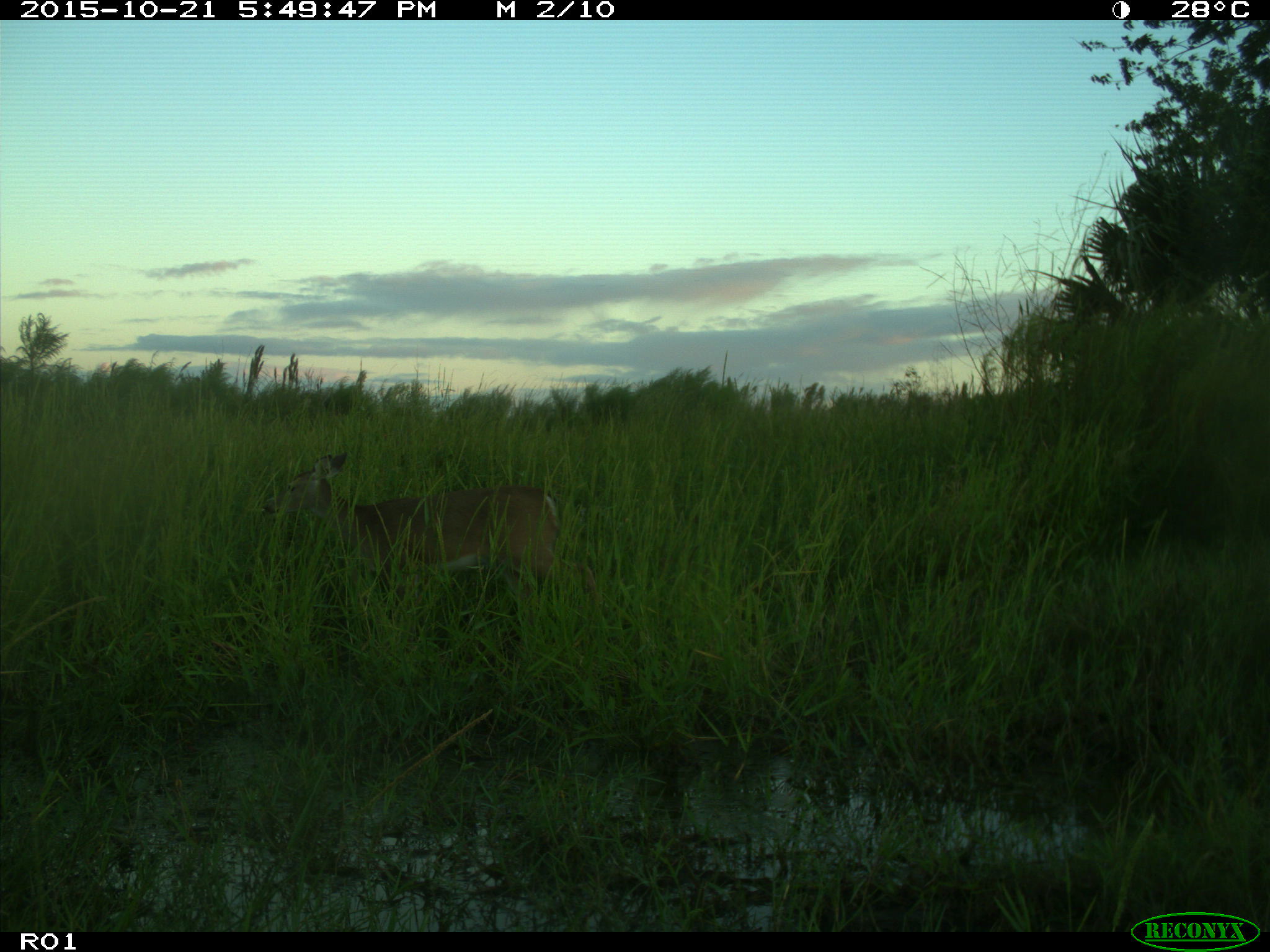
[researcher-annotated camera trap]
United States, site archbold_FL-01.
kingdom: Animalia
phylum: Chordata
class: Mammalia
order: Artiodactyla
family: Cervidae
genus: Odocoileus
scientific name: Odocoileus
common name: deer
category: unidentified deer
Unidentified deer (deer) (Odocoileus).